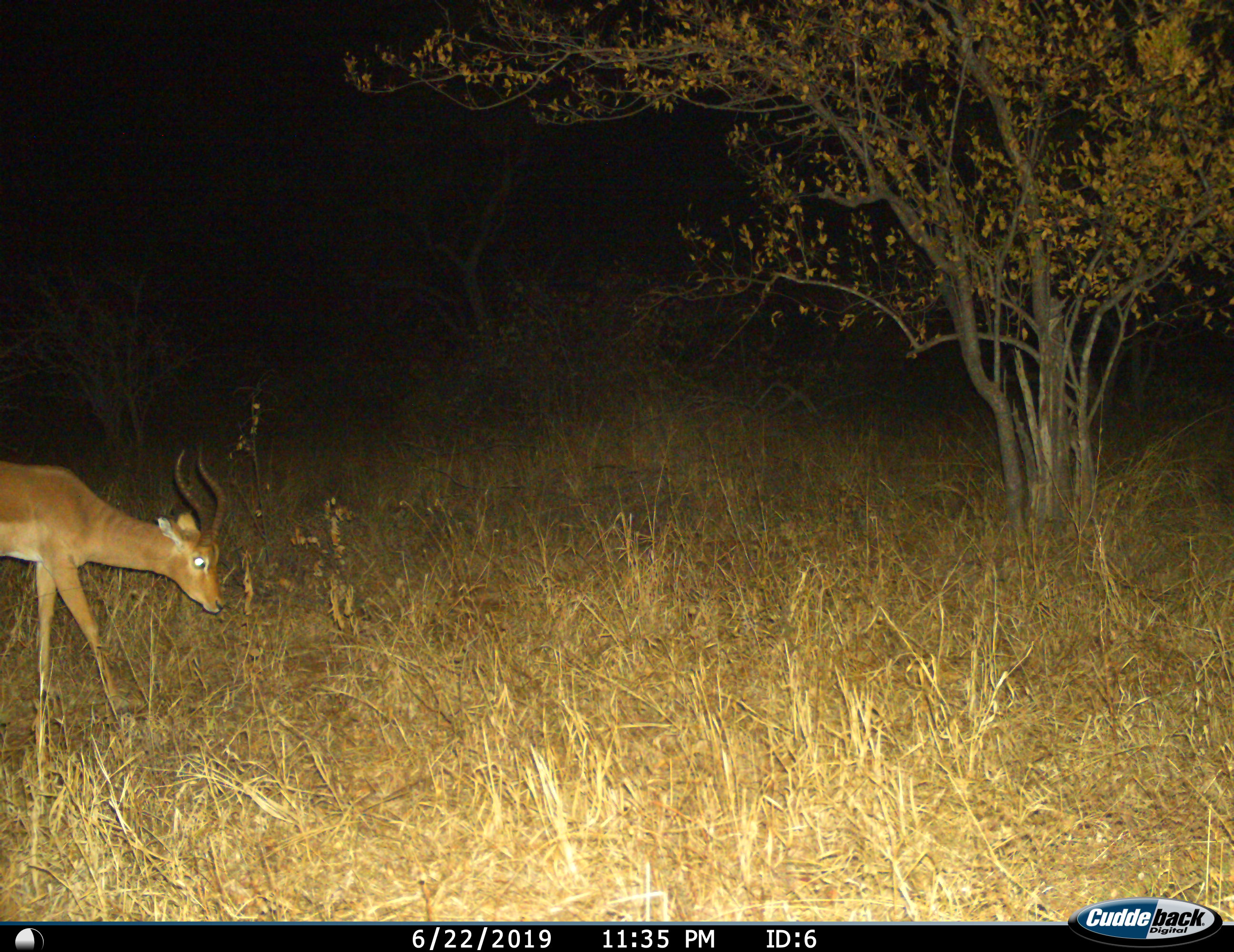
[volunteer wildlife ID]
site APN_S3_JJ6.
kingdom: Animalia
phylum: Chordata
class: Mammalia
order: Artiodactyla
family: Bovidae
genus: Aepyceros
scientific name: Aepyceros melampus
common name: impala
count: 1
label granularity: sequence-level